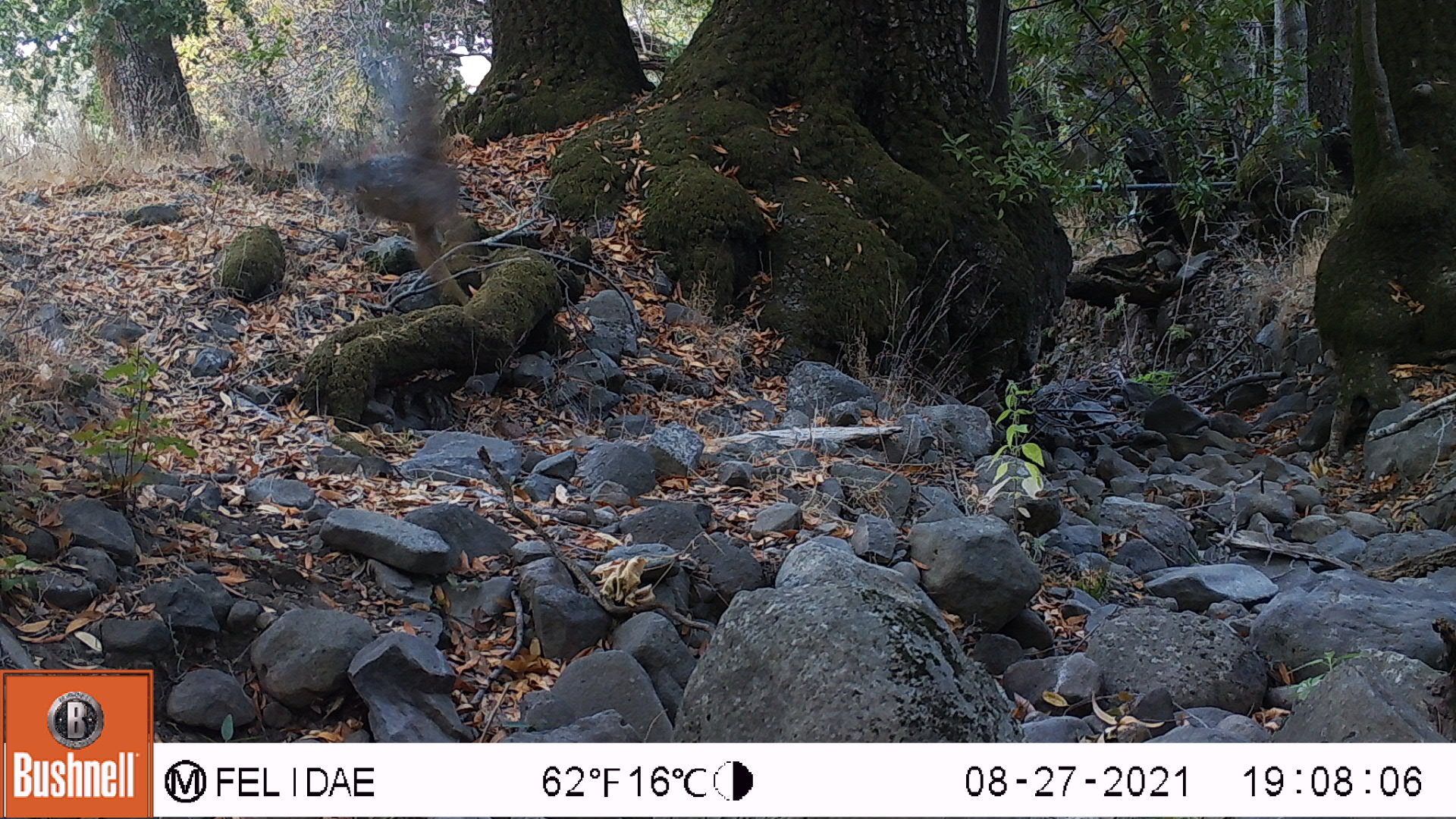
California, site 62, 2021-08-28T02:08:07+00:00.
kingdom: Animalia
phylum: Chordata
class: Aves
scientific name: Aves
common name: bird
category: unknown bird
Unknown bird (bird) (Aves).